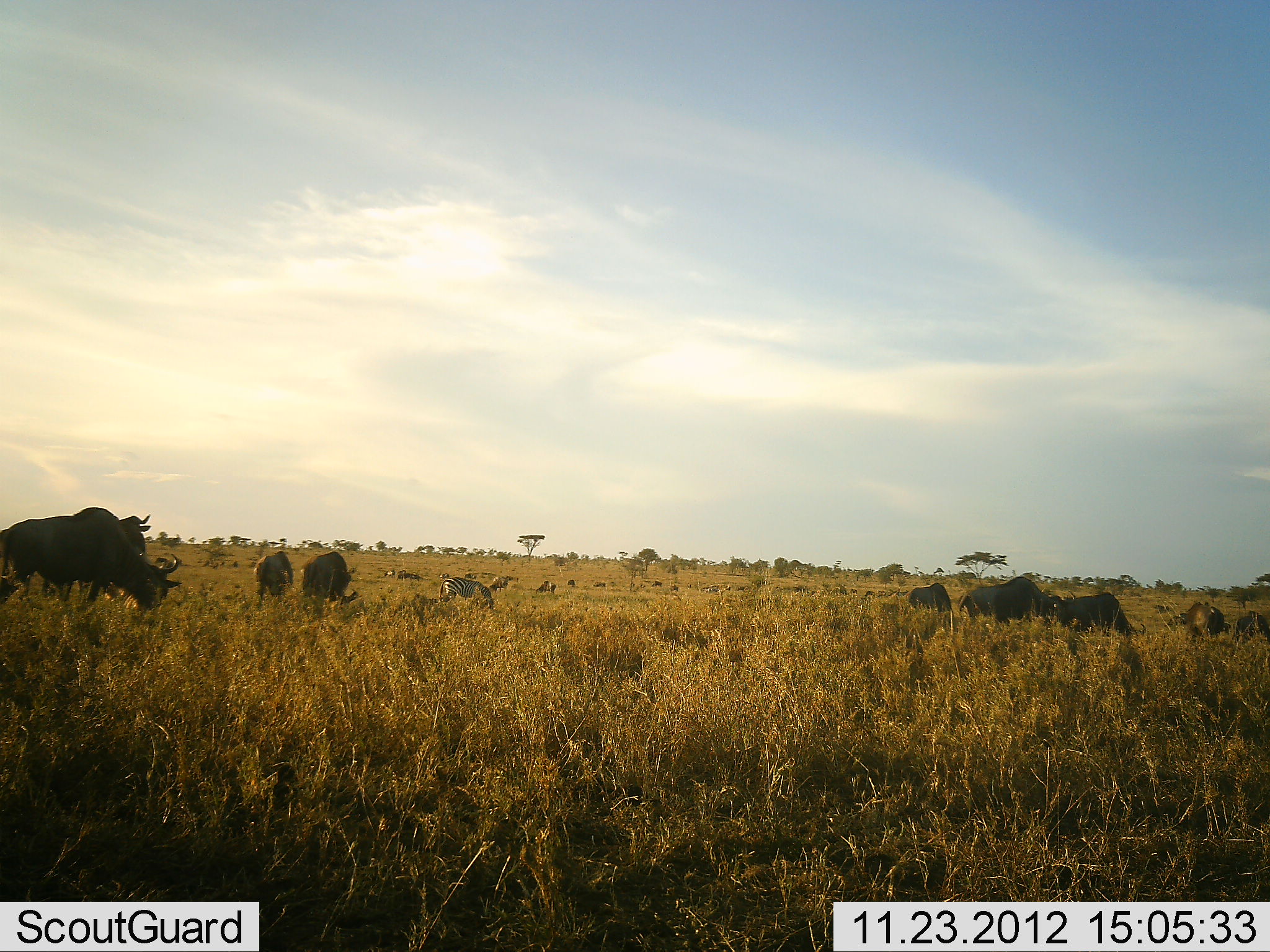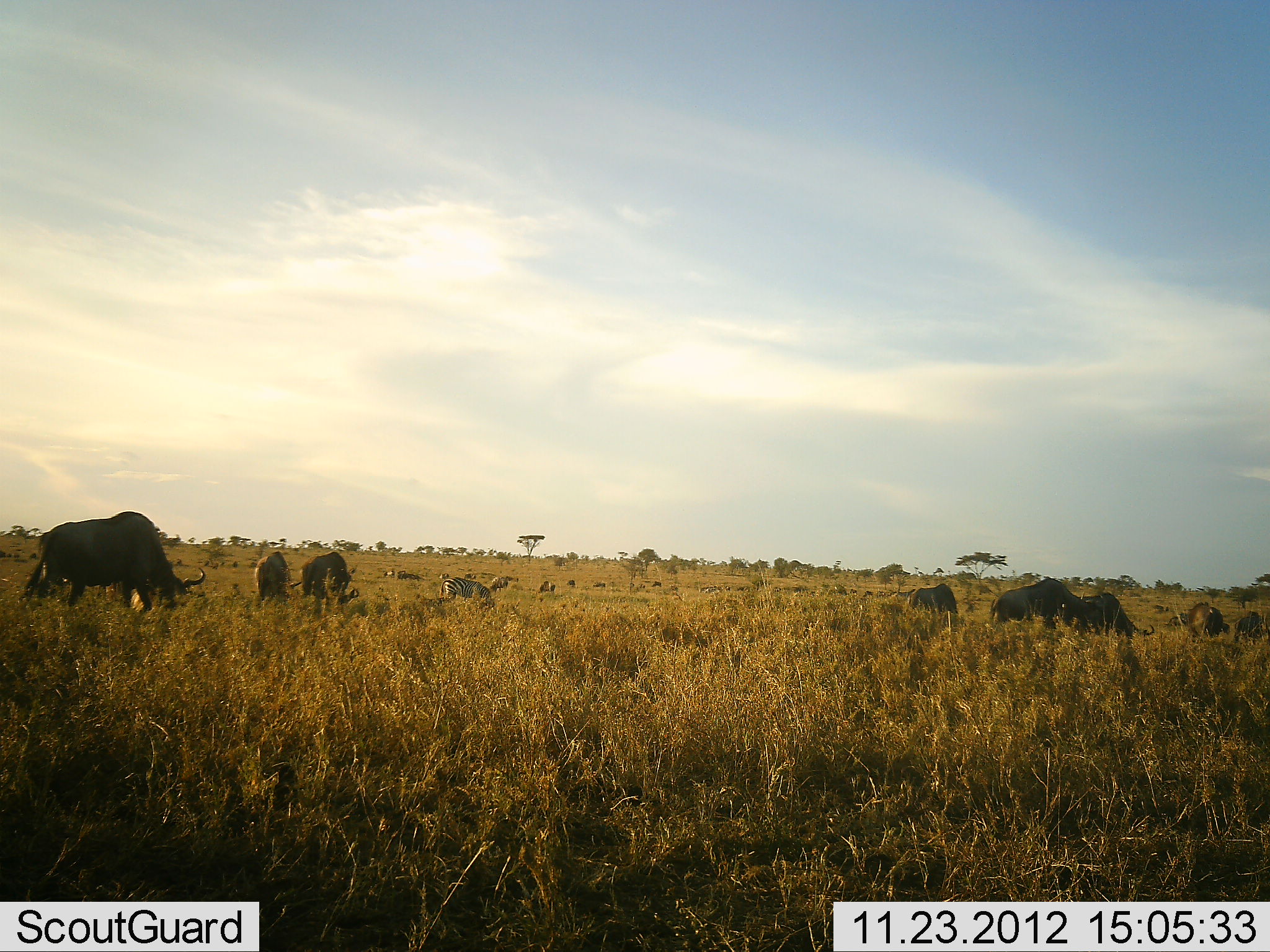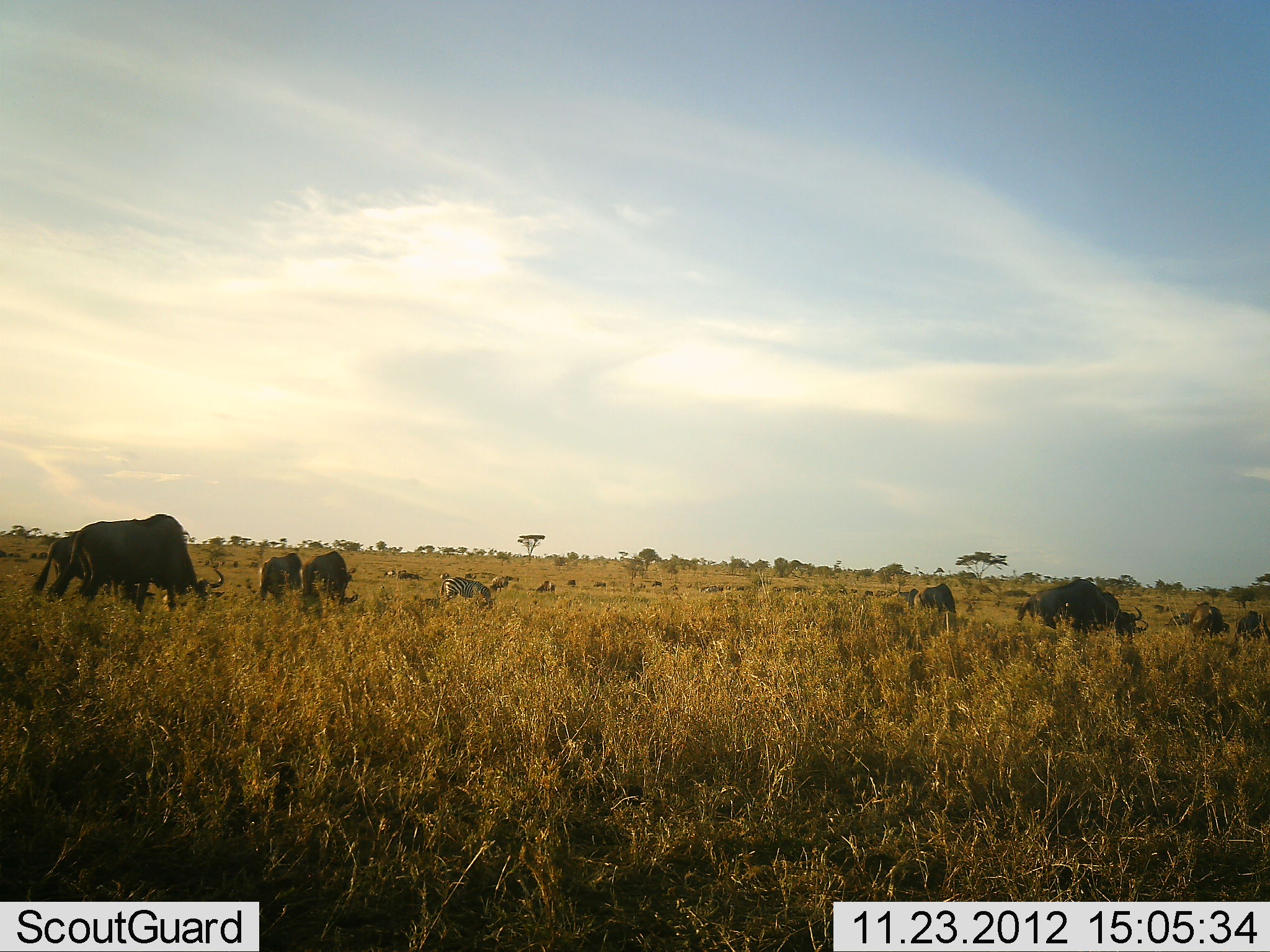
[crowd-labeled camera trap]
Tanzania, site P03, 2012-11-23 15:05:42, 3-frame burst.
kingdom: Animalia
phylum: Chordata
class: Mammalia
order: Artiodactyla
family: Bovidae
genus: Connochaetes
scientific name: Connochaetes taurinus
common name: blue wildebeest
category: wildebeest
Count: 8.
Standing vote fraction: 64%.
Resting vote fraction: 9%.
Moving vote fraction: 45%.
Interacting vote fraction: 0%.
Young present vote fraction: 0%.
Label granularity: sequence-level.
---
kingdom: Animalia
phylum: Chordata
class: Mammalia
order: Perissodactyla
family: Equidae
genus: Equus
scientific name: Equus quagga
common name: plains zebra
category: zebra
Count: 1.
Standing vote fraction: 50%.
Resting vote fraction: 0%.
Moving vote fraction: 0%.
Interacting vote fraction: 0%.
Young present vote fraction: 0%.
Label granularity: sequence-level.